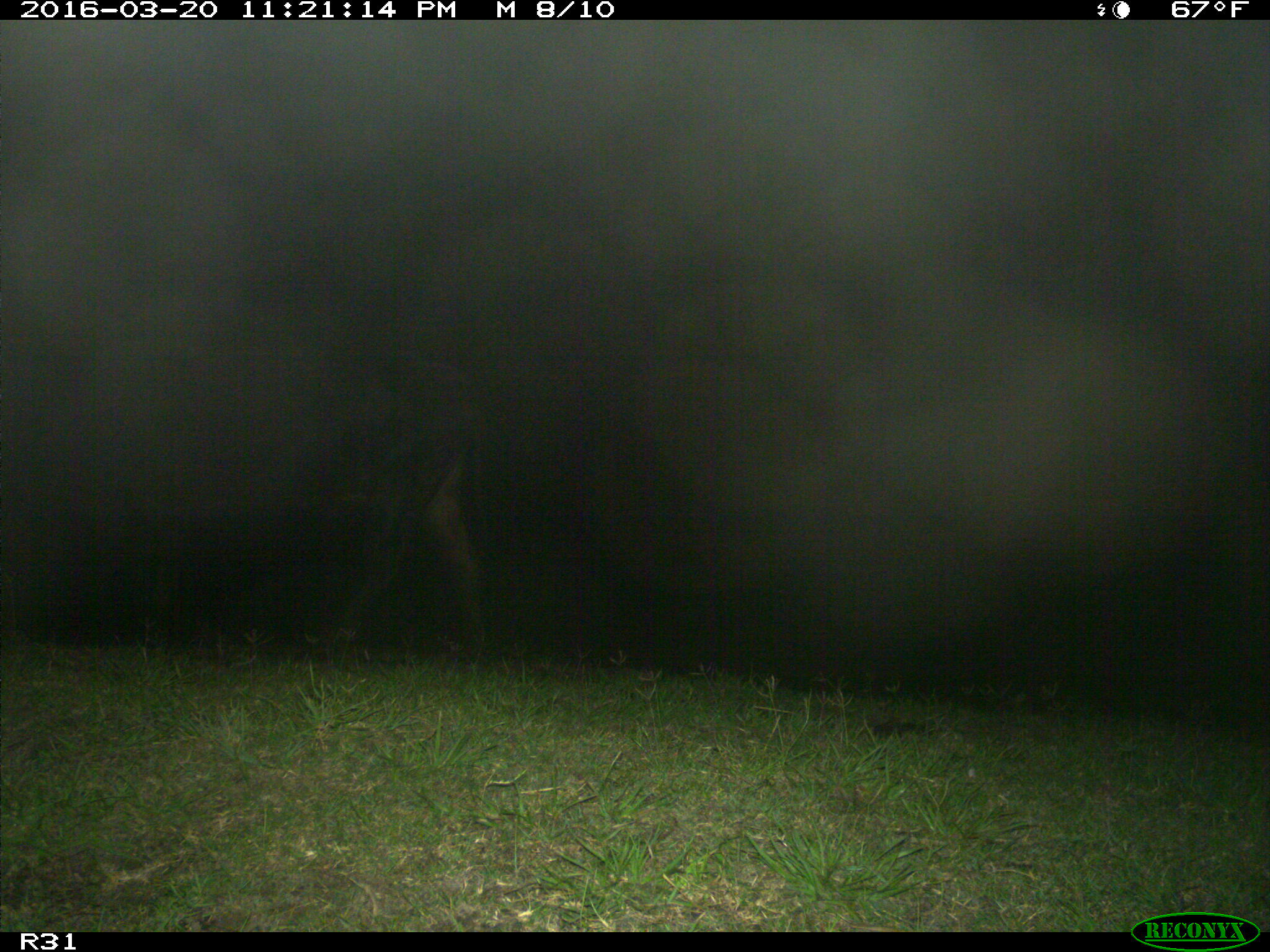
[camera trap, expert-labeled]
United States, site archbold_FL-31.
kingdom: Animalia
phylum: Chordata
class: Mammalia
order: Artiodactyla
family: Bovidae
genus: Bos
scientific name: Bos taurus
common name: domestic cow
Bos taurus (domestic cow).